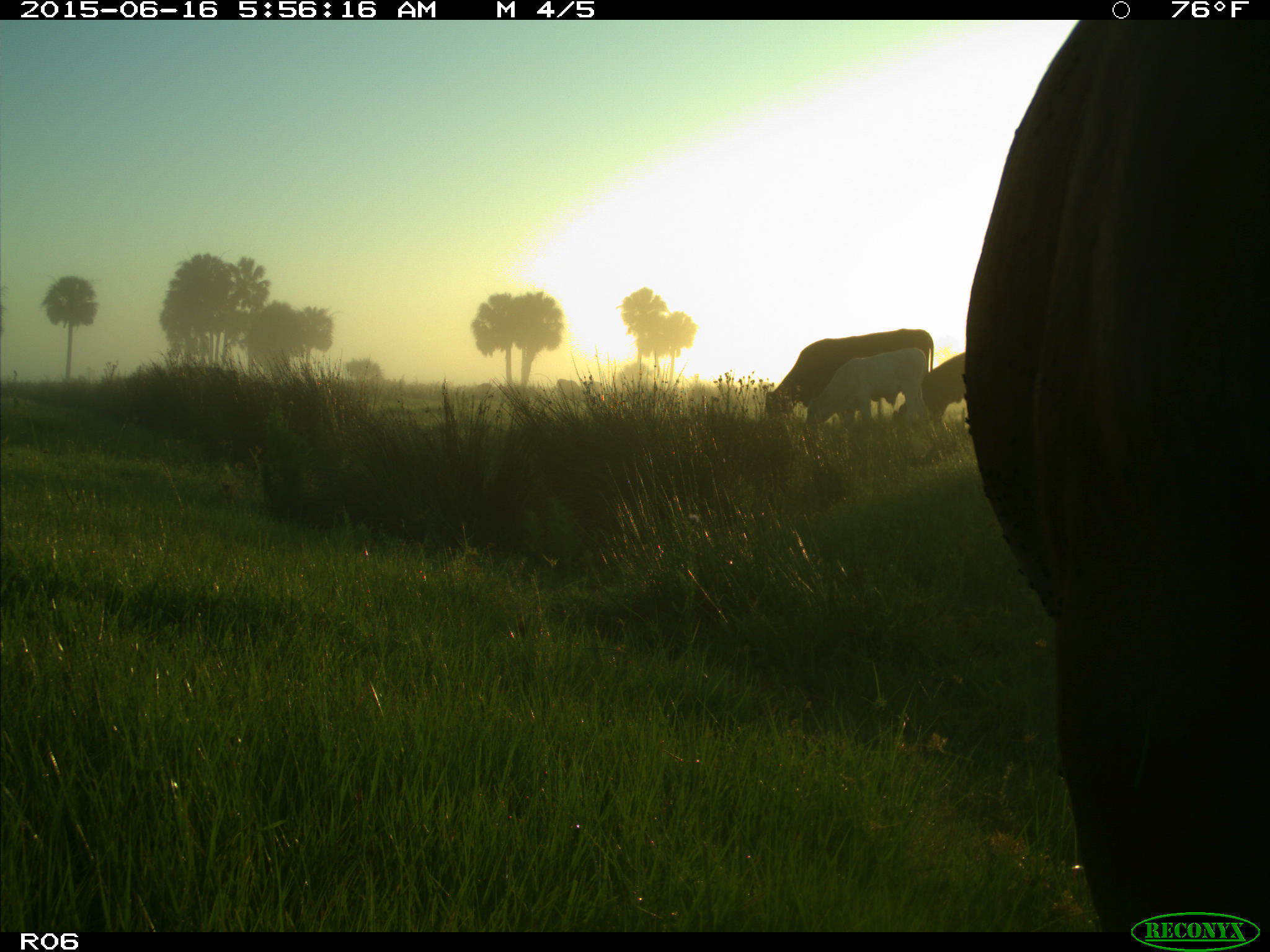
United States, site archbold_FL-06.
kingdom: Animalia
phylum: Chordata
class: Mammalia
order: Artiodactyla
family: Bovidae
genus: Bos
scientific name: Bos taurus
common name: domestic cow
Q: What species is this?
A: Bos taurus (domestic cow).